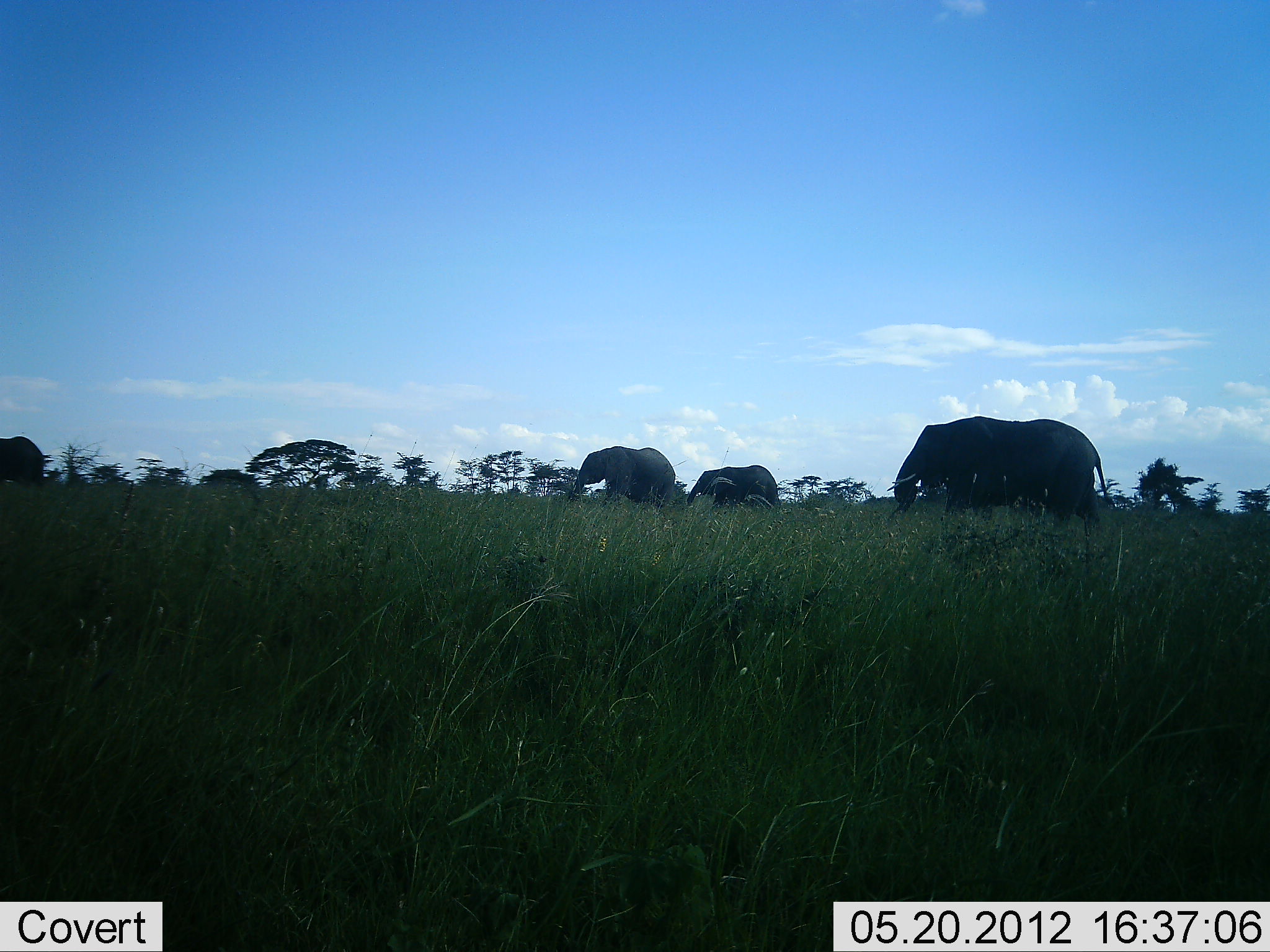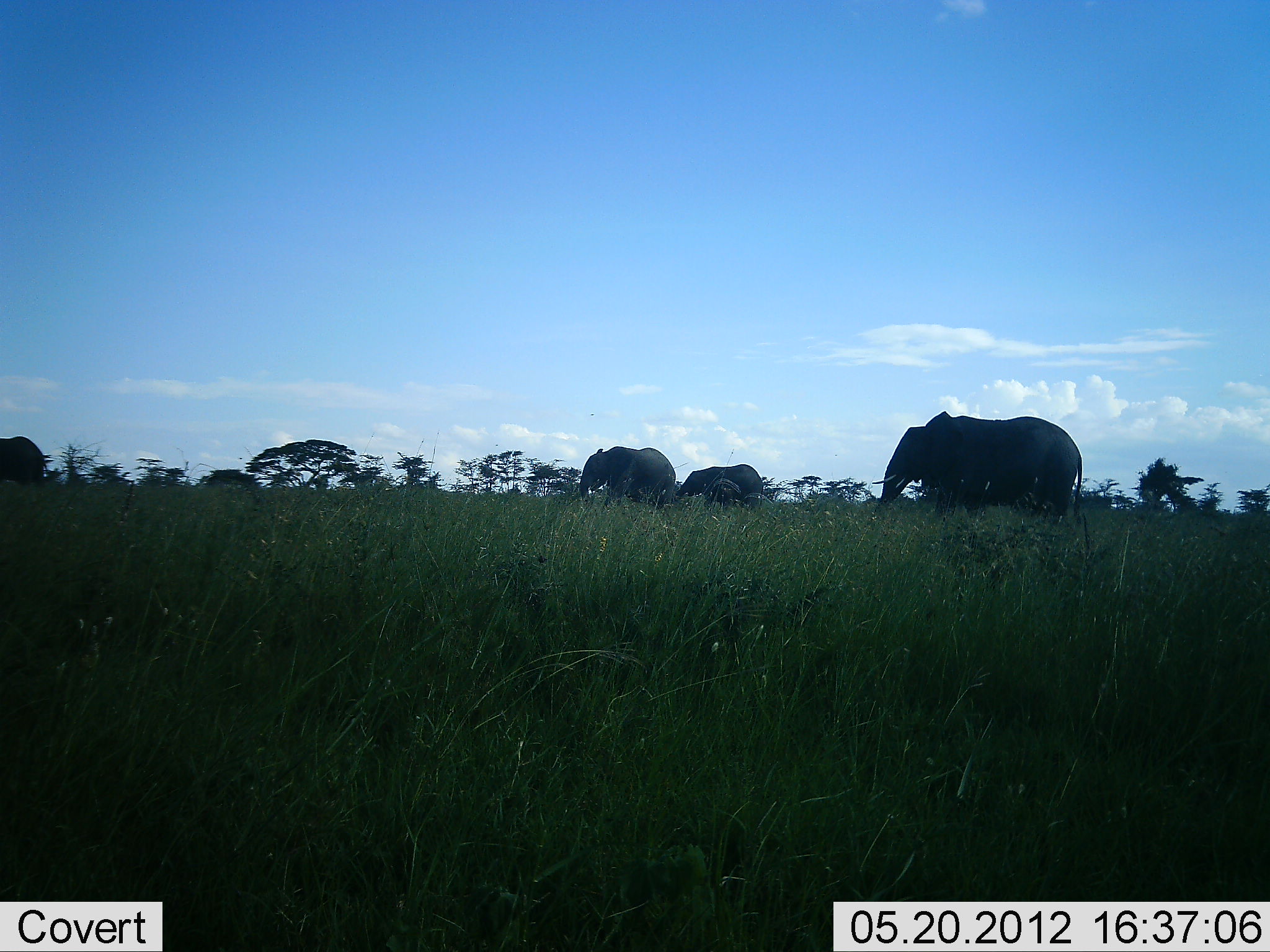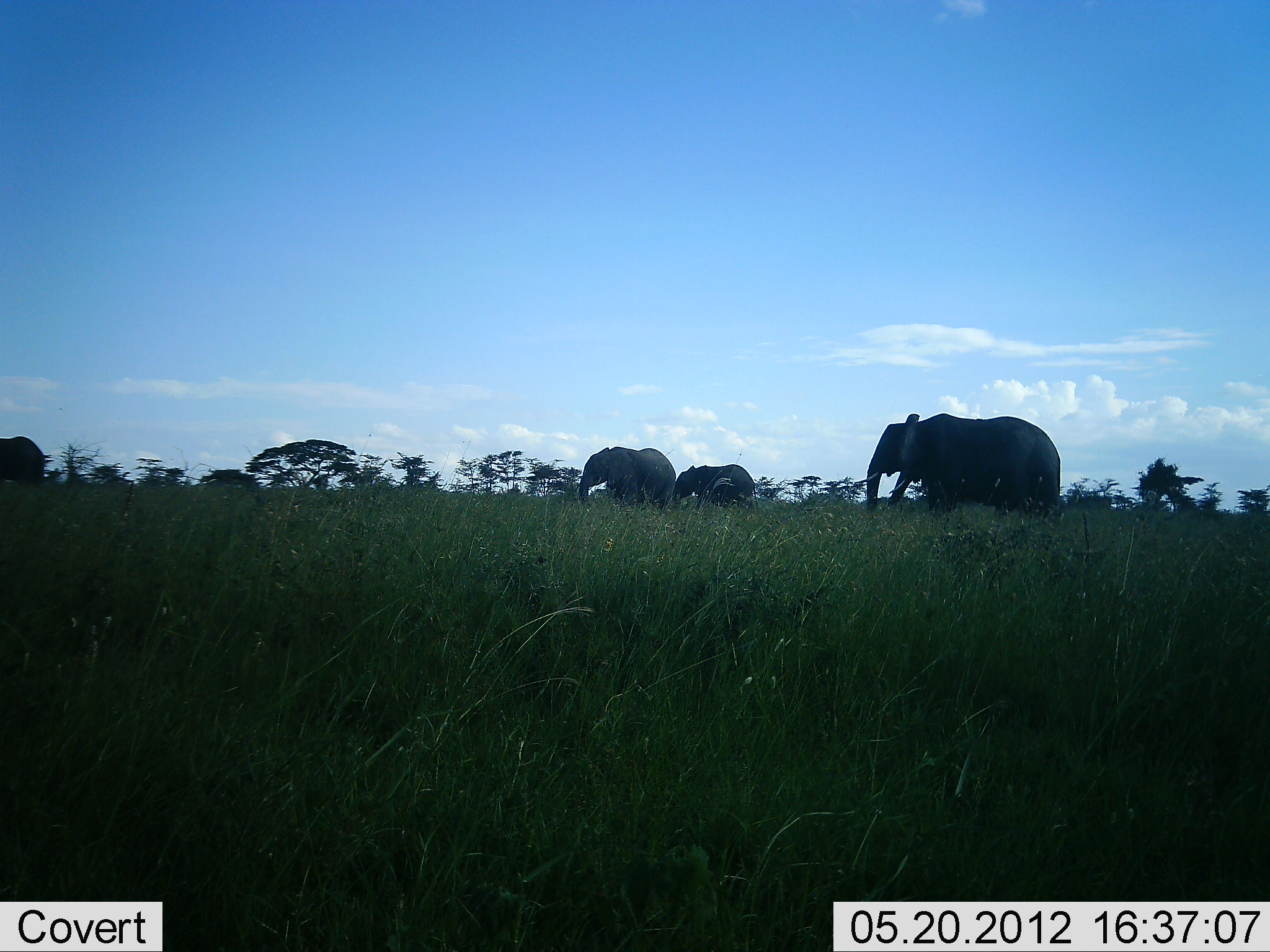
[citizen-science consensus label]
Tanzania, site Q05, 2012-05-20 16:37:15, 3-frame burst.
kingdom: Animalia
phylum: Chordata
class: Mammalia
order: Proboscidea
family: Elephantidae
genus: Loxodonta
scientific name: Loxodonta africana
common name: african bush elephant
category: elephant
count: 4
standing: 50%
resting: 8%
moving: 69%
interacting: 0%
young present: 35%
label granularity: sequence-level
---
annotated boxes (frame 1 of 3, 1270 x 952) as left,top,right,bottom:
animal: 887,416,1116,538; 567,446,675,512; 687,465,781,514; 0,435,44,486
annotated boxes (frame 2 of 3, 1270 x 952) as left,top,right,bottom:
animal: 871,410,1082,525; 579,446,676,509; 677,464,764,509; 0,437,48,484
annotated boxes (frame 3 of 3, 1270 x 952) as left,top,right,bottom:
animal: 857,412,1061,525; 579,446,676,511; 676,464,758,508; 0,437,45,488